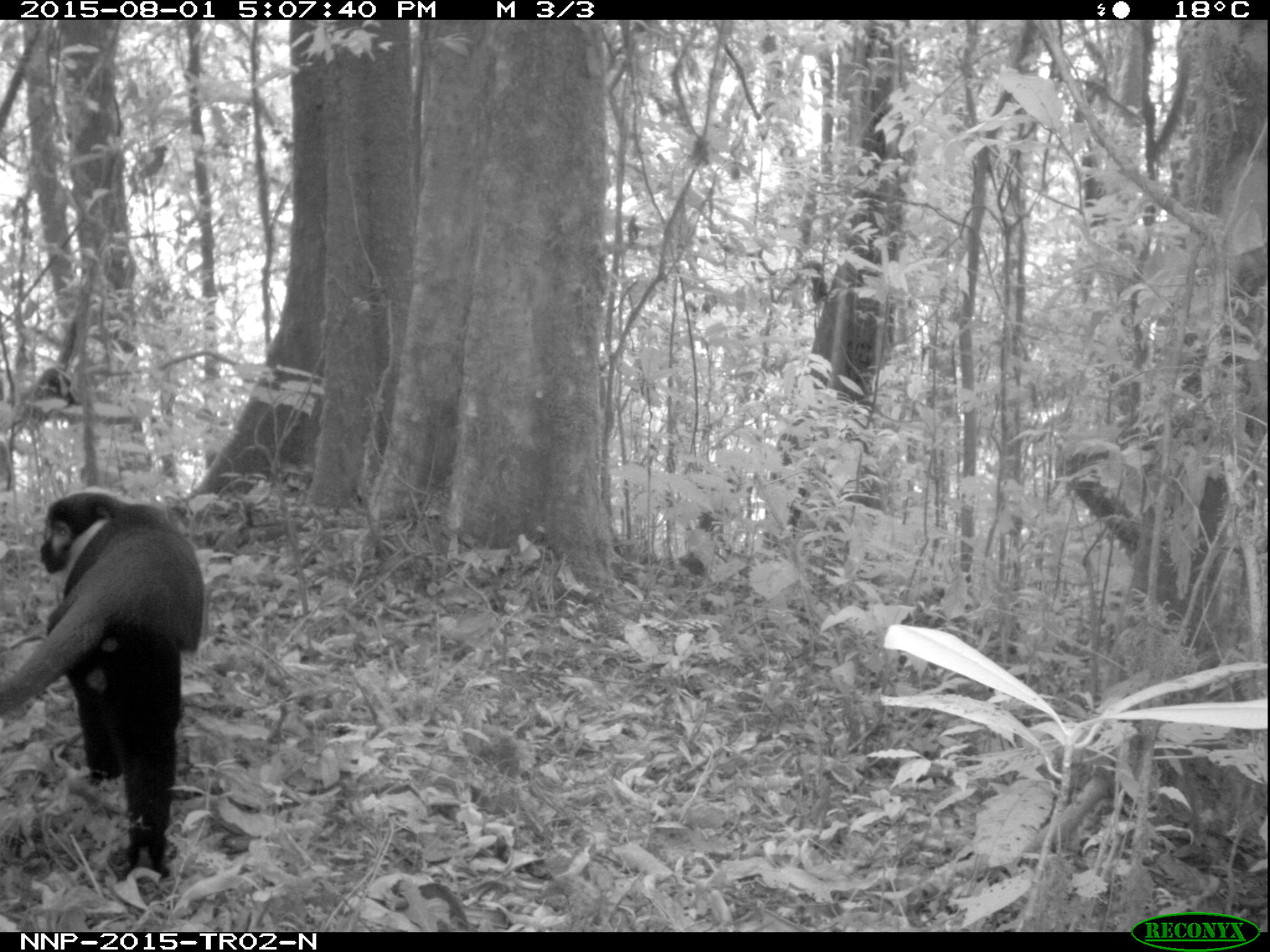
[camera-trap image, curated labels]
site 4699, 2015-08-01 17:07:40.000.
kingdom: Animalia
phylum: Chordata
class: Mammalia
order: Primates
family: Cercopithecidae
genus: Allochrocebus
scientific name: Allochrocebus lhoesti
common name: l'hoest's monkey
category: cercopithecus lhoesti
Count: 1.